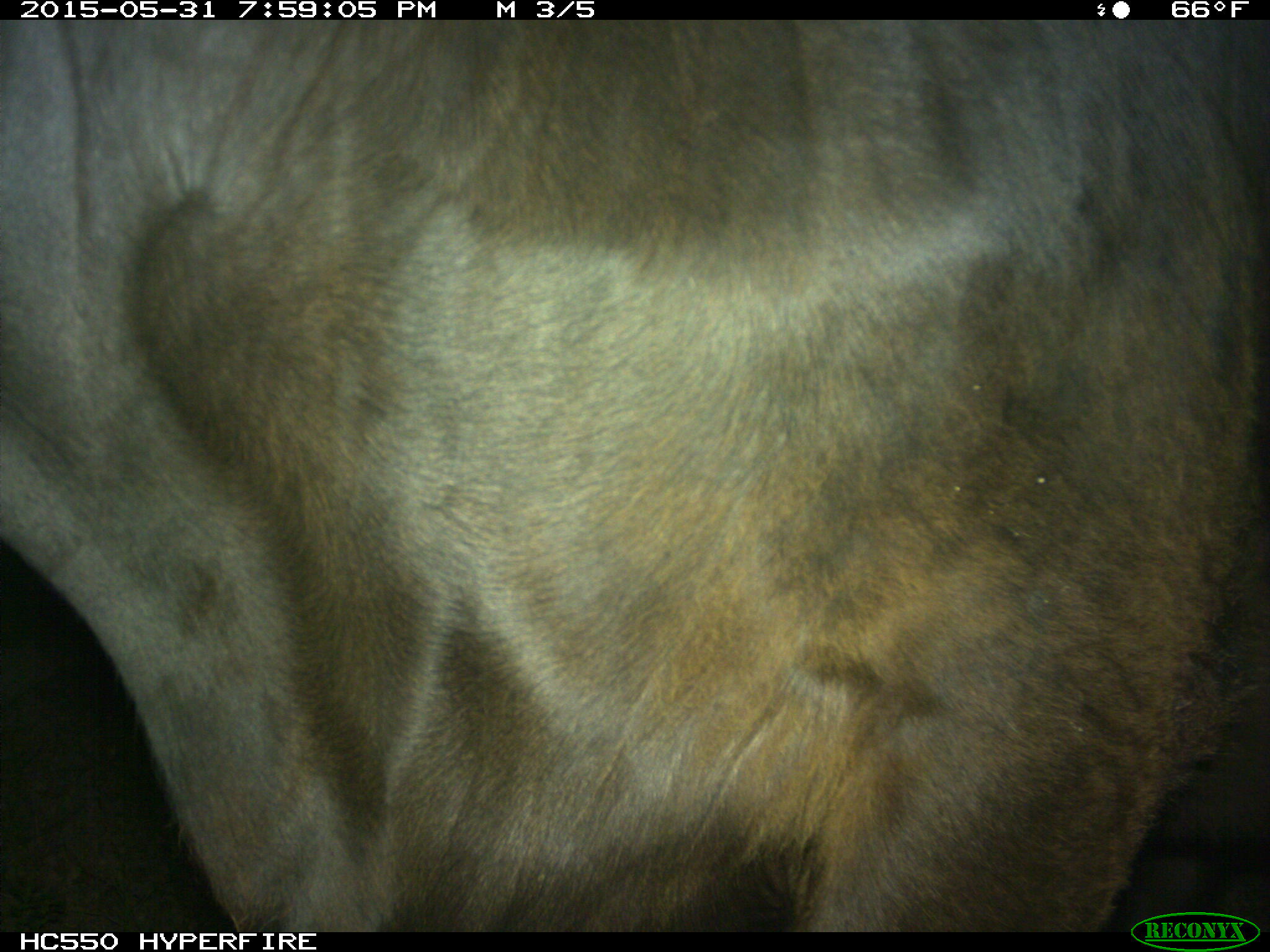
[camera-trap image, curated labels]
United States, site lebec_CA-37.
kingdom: Animalia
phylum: Chordata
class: Mammalia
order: Artiodactyla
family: Bovidae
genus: Bos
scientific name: Bos taurus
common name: domestic cow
Bos taurus (domestic cow).